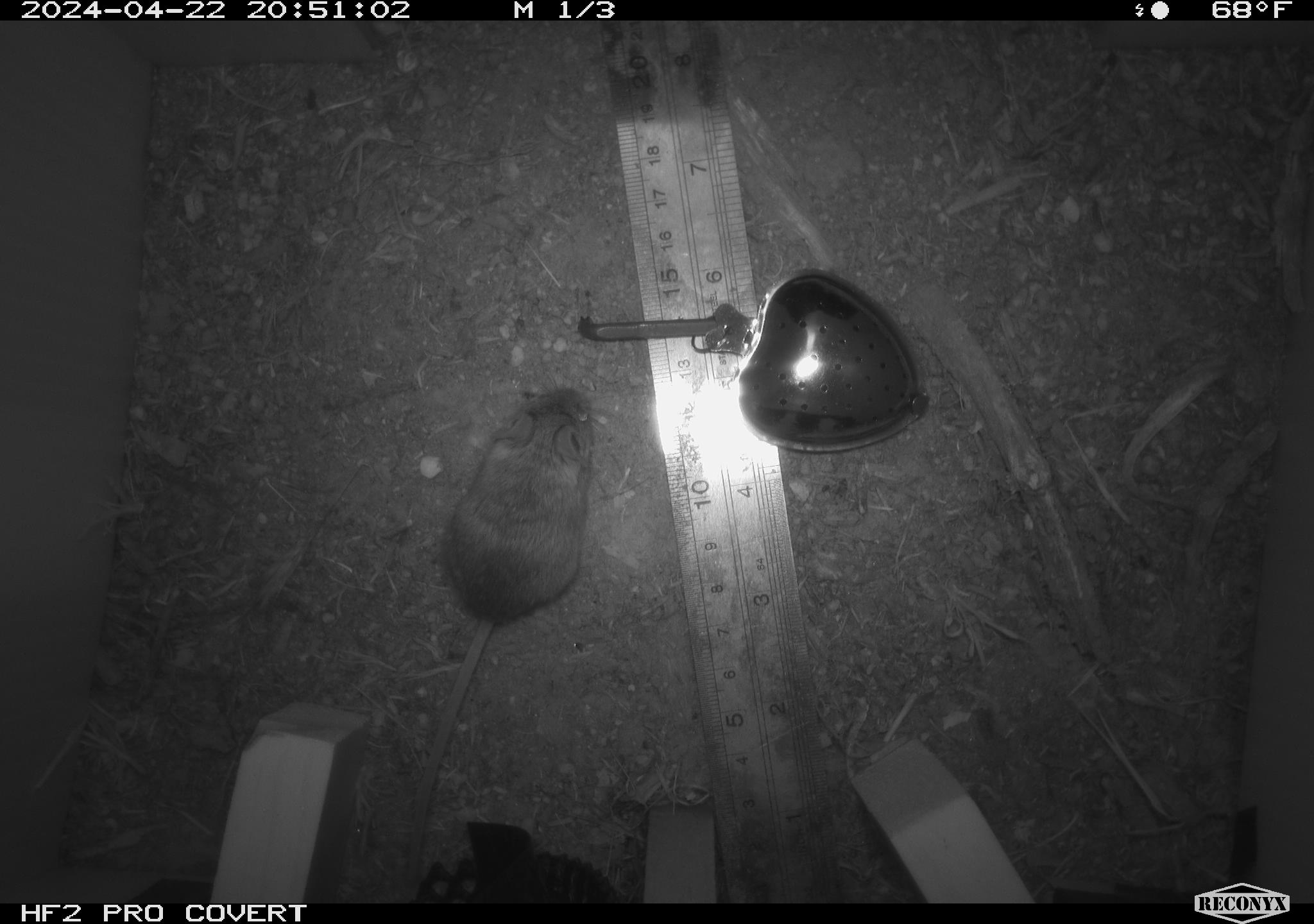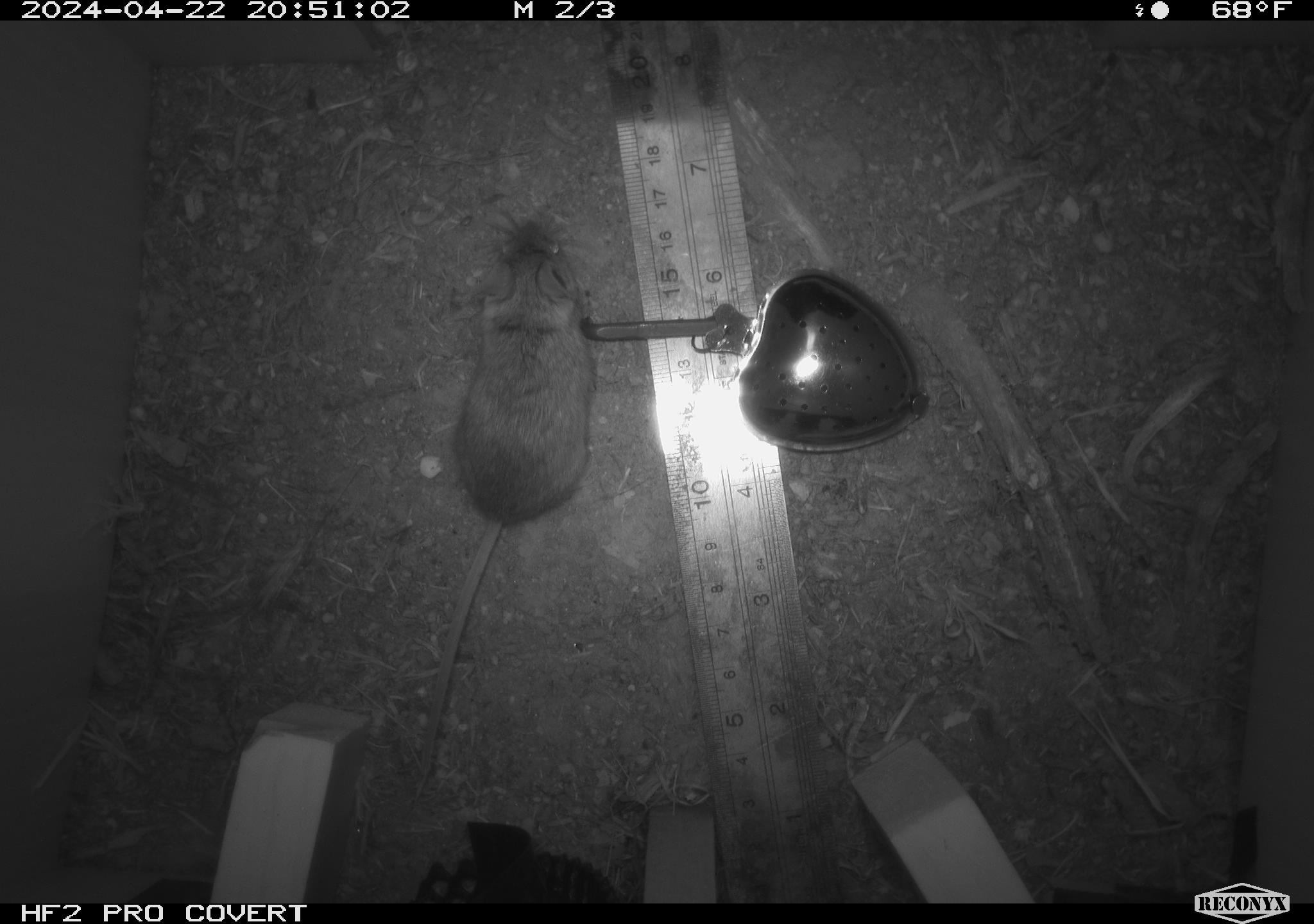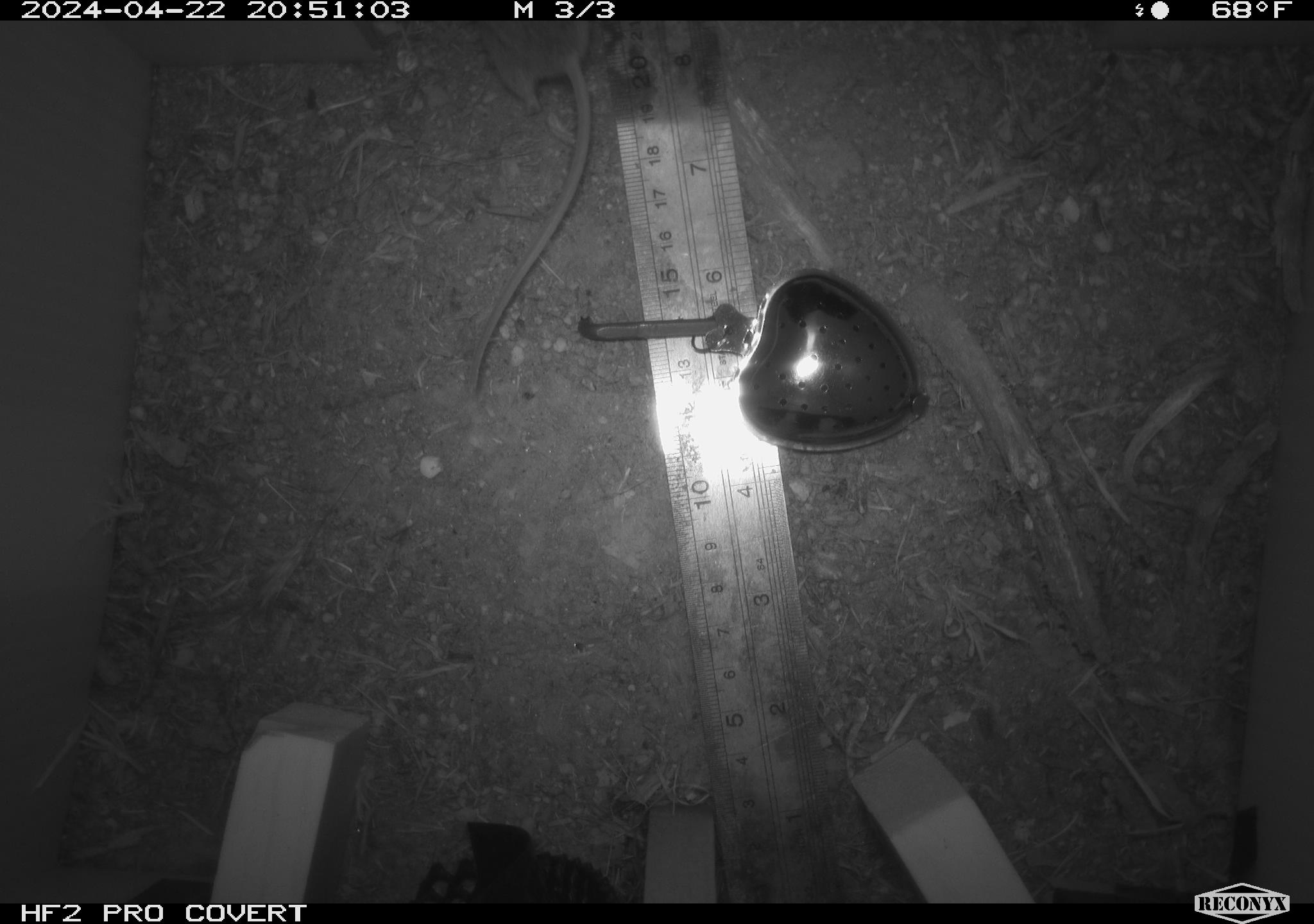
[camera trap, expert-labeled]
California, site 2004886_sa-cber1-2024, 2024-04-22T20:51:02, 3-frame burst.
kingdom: Animalia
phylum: Chordata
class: Mammalia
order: Rodentia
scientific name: Rodentia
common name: mouse species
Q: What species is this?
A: Mouse species (Rodentia).